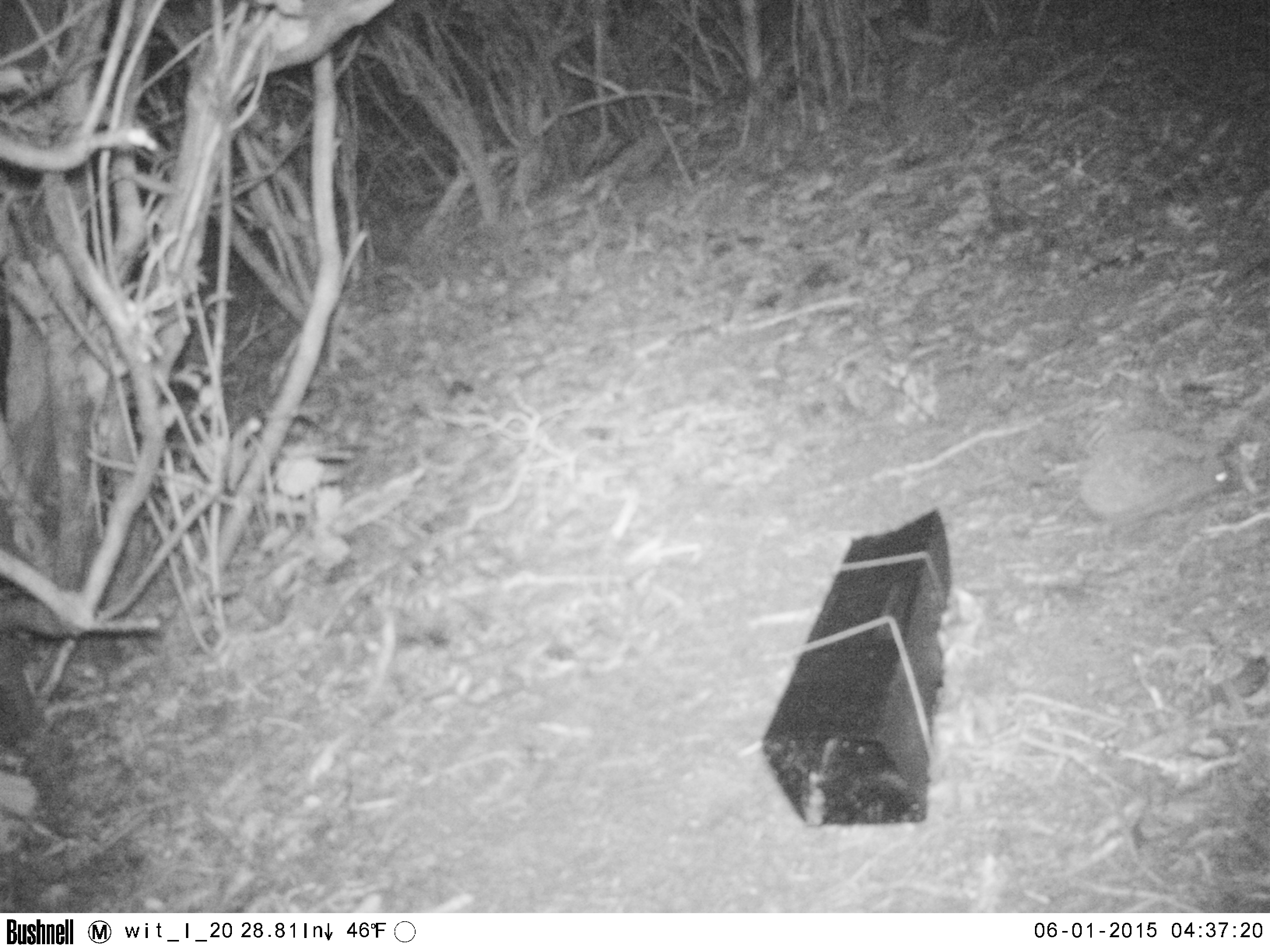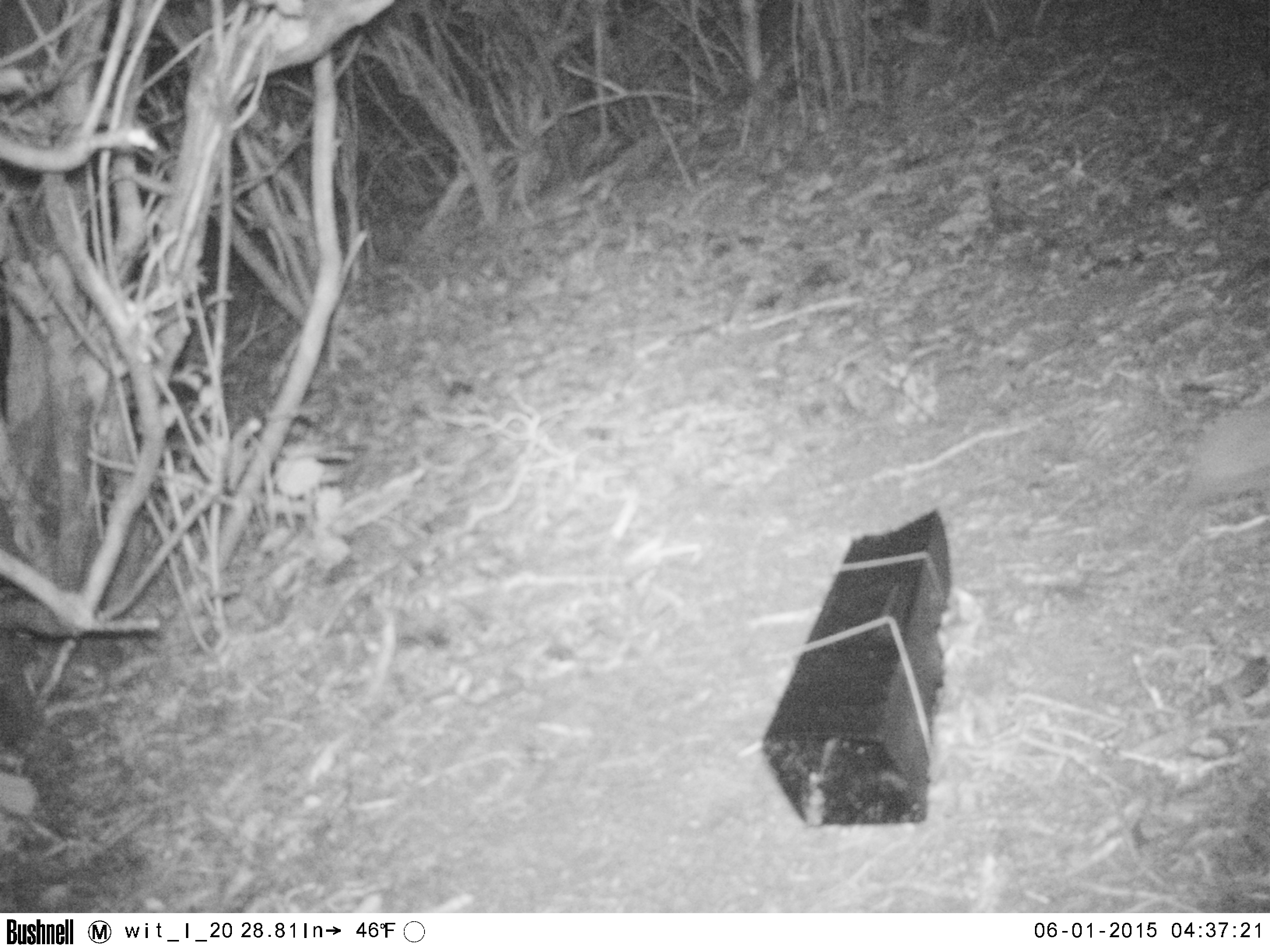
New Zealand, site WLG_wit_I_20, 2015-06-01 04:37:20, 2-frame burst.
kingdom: Animalia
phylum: Chordata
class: Mammalia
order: Eulipotyphla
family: Erinaceidae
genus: Erinaceus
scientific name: Erinaceus europaeus europaeus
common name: european hedgehog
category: hedgehog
Hedgehog (european hedgehog) (Erinaceus europaeus europaeus).